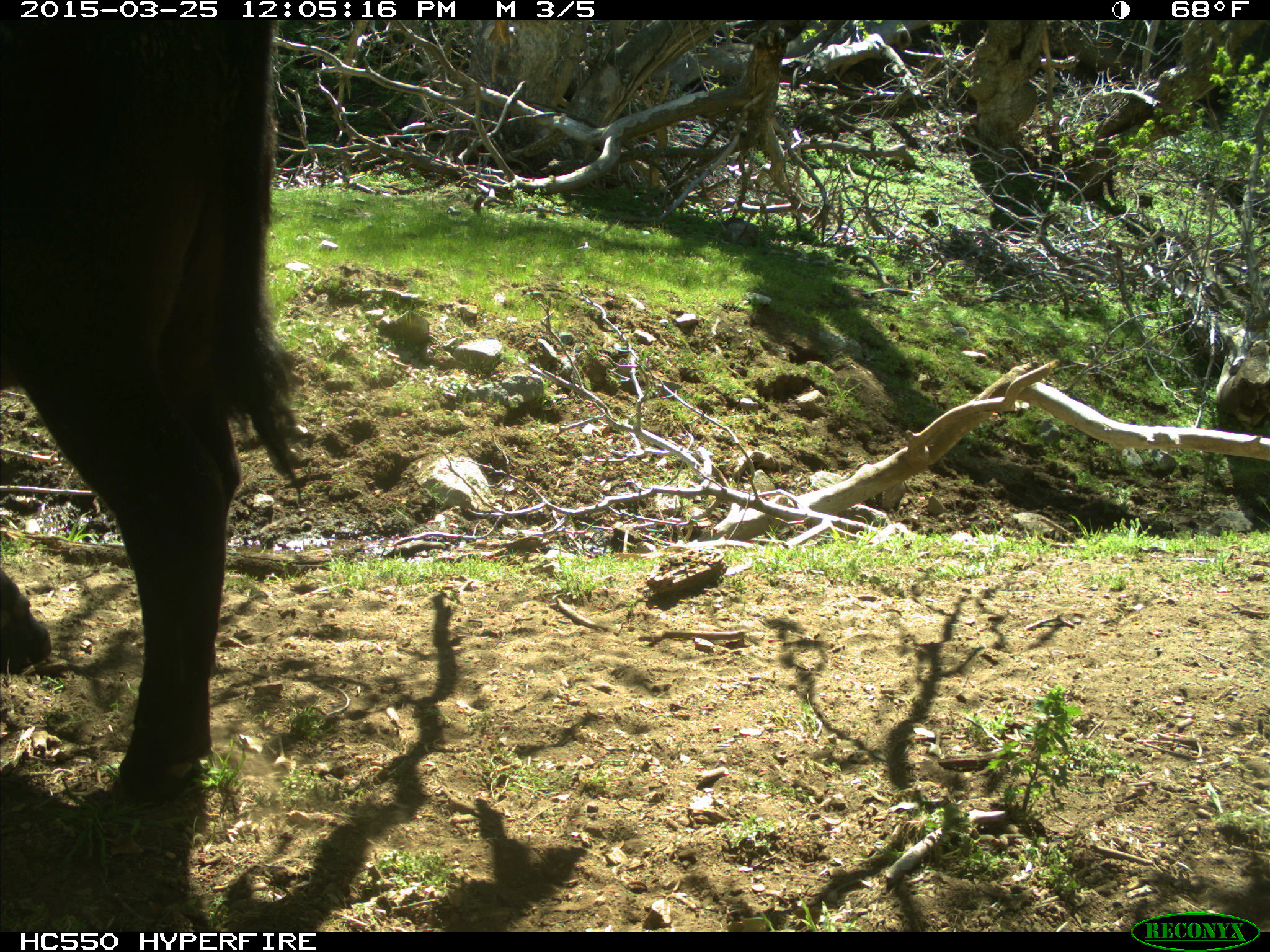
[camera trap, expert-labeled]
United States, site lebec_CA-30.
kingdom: Animalia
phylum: Chordata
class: Mammalia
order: Artiodactyla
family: Bovidae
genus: Bos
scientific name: Bos taurus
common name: domestic cow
Bos taurus (domestic cow).